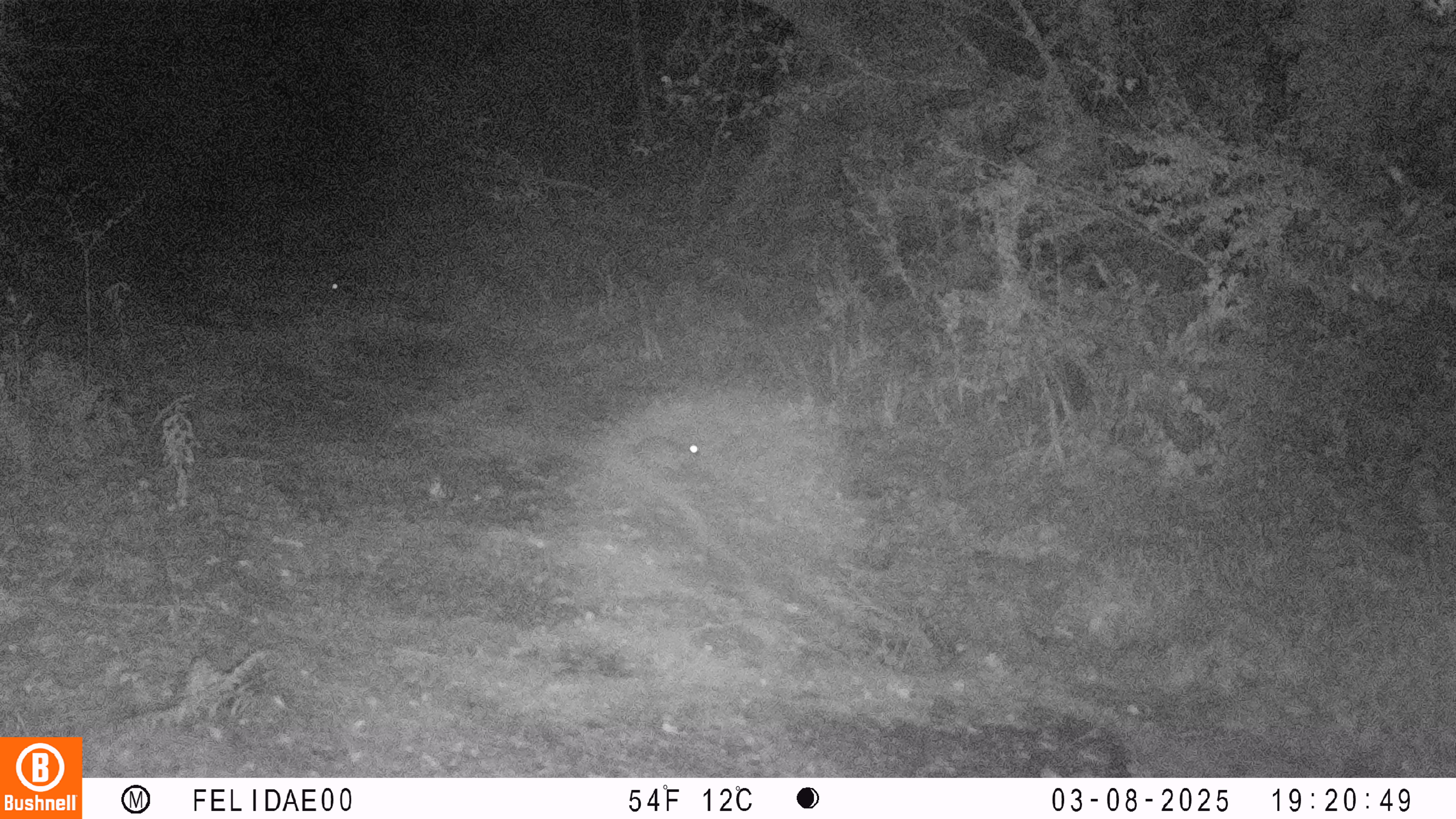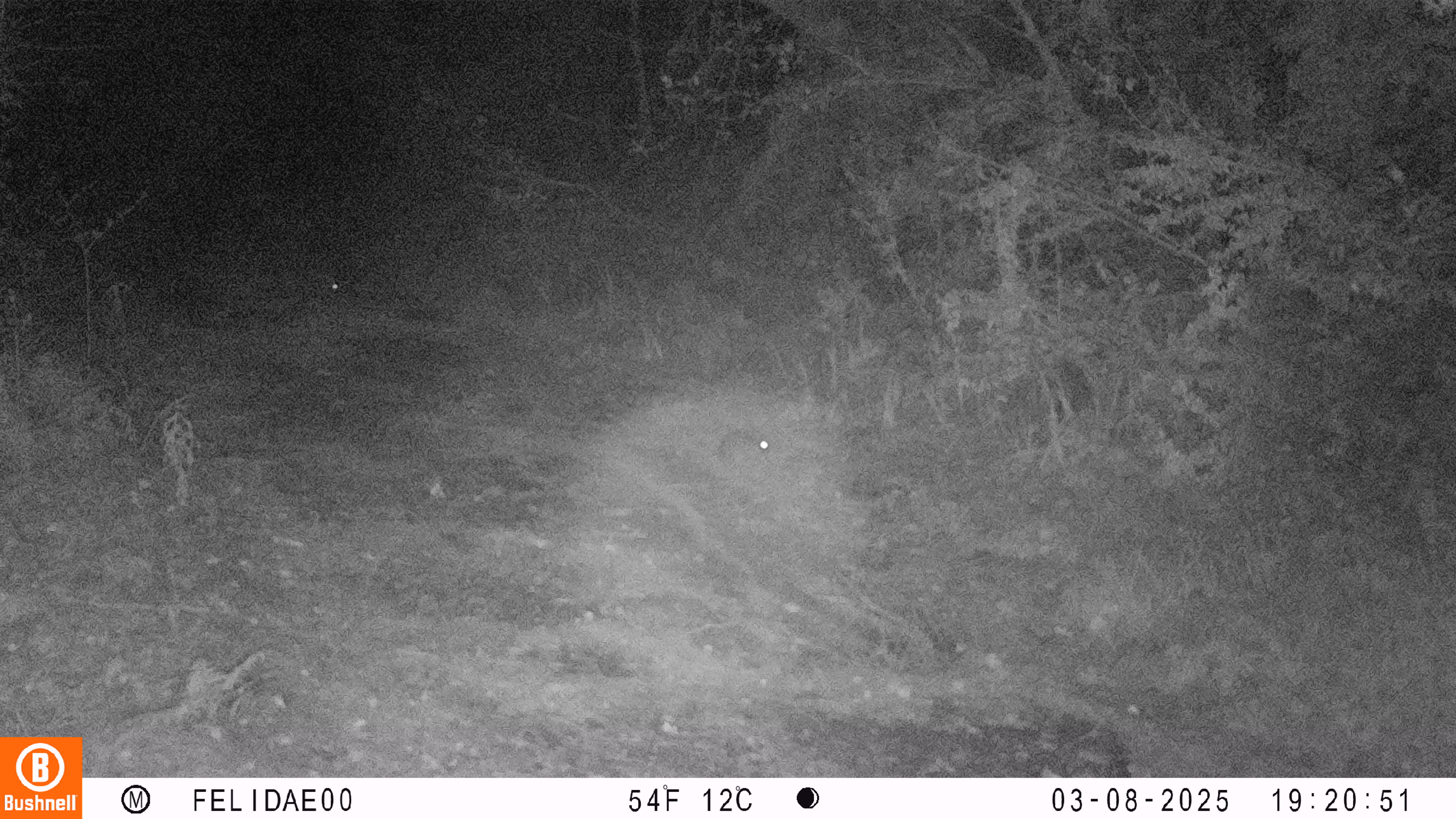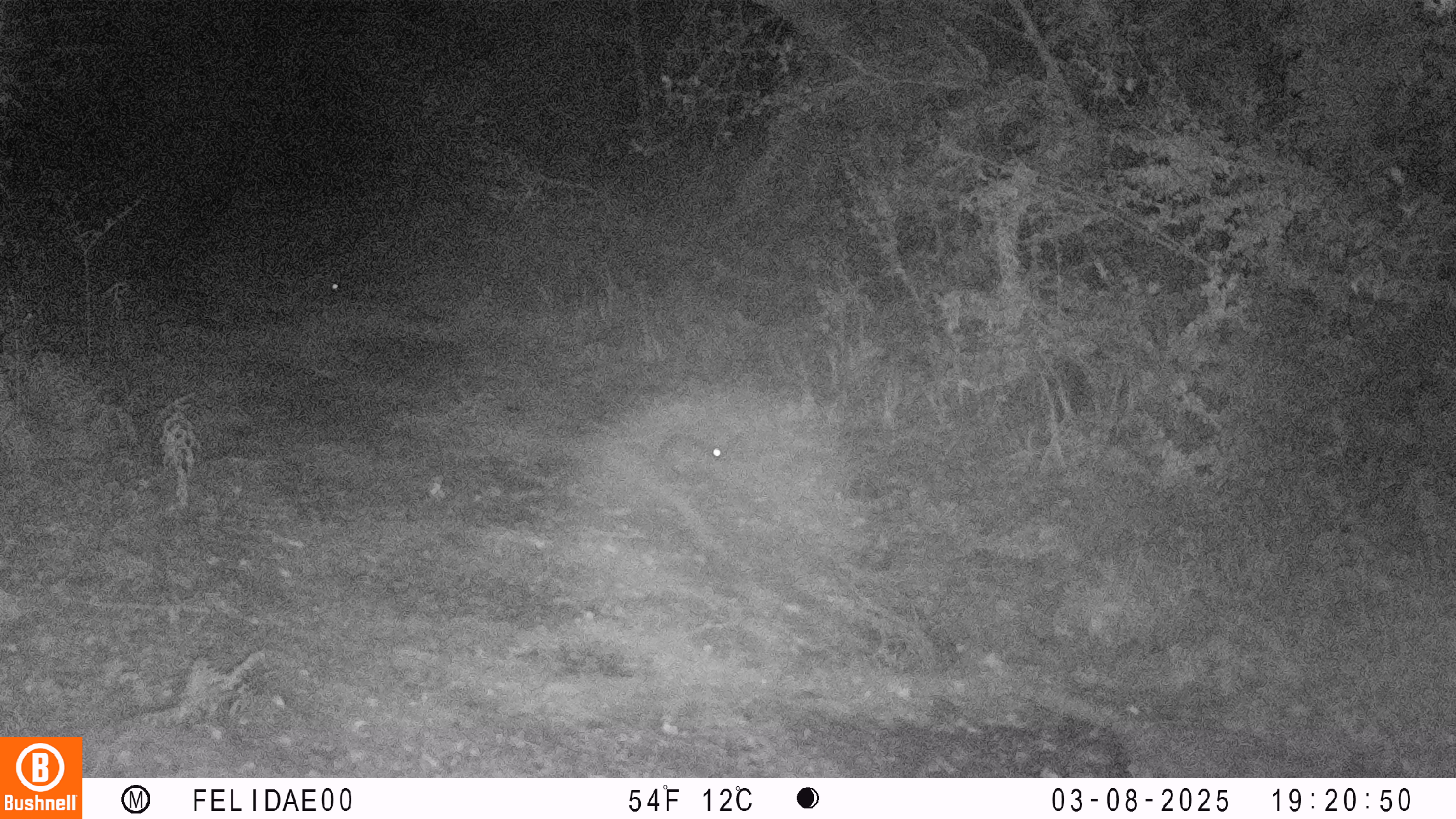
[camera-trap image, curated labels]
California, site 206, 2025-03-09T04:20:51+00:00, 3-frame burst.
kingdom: Animalia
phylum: Chordata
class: Mammalia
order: Lagomorpha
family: Leporidae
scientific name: Leporidae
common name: rabbit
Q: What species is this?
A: Rabbit (Leporidae).